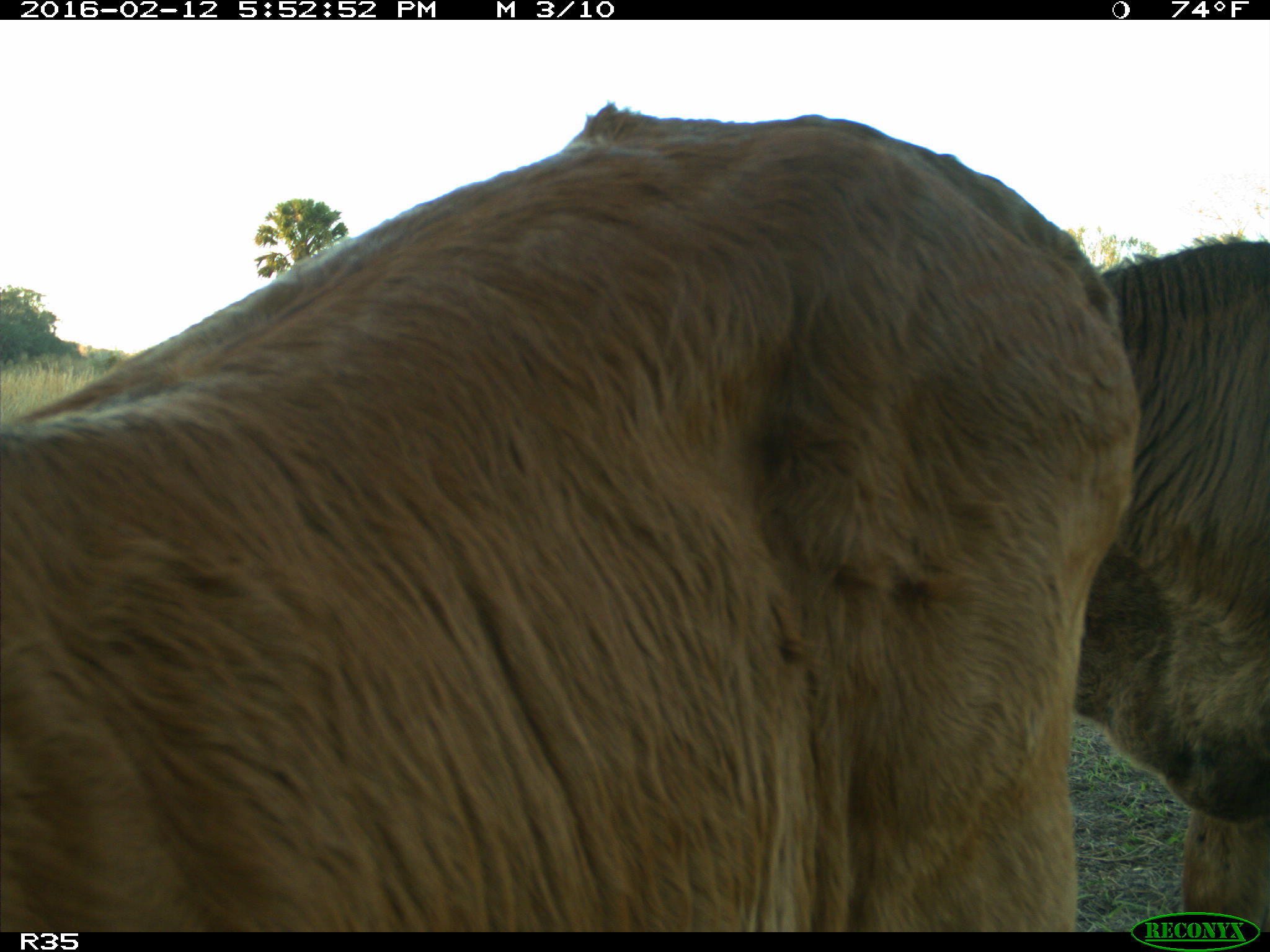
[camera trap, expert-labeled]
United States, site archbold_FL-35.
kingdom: Animalia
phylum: Chordata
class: Mammalia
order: Artiodactyla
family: Bovidae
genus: Bos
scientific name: Bos taurus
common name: domestic cow